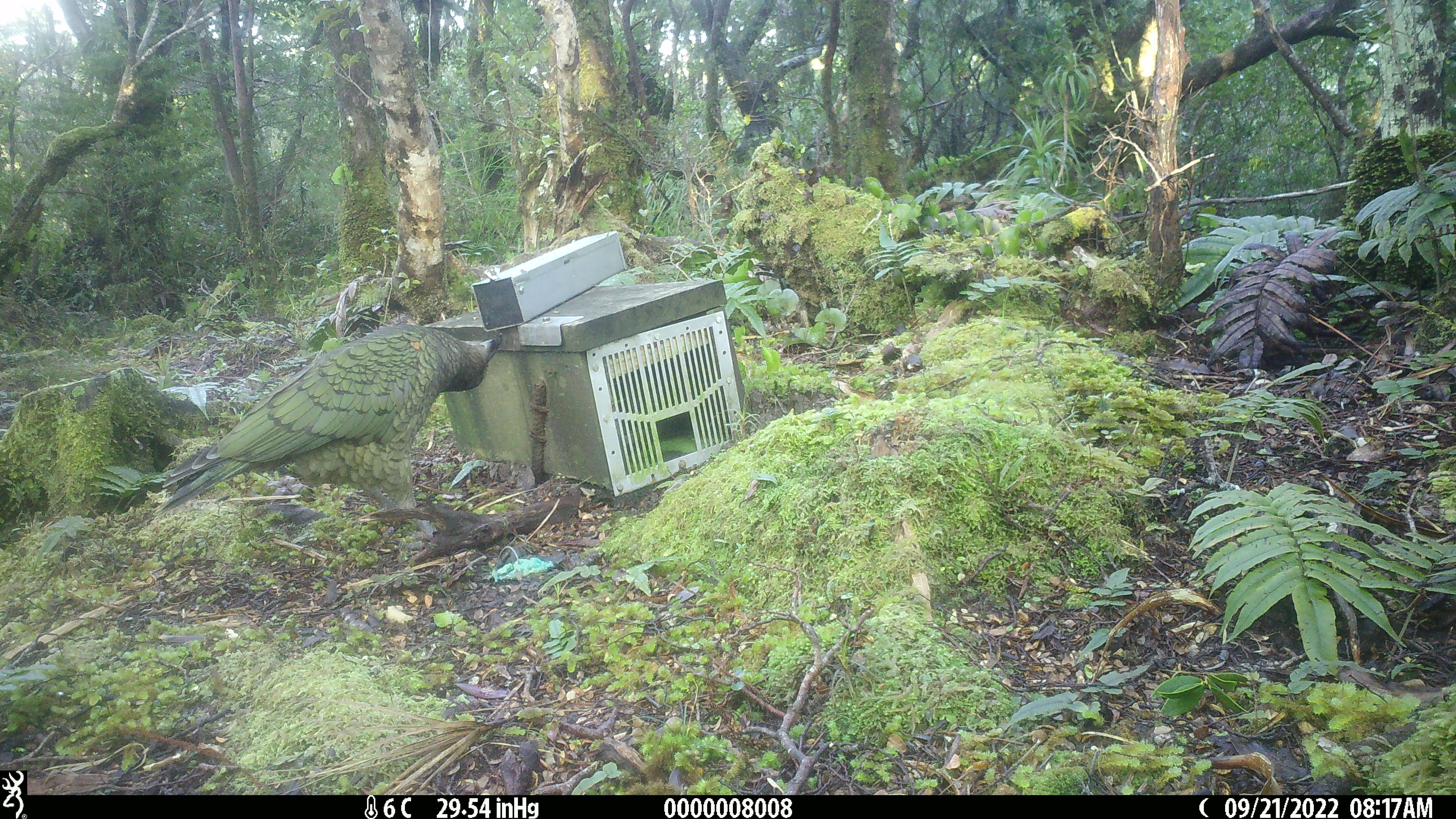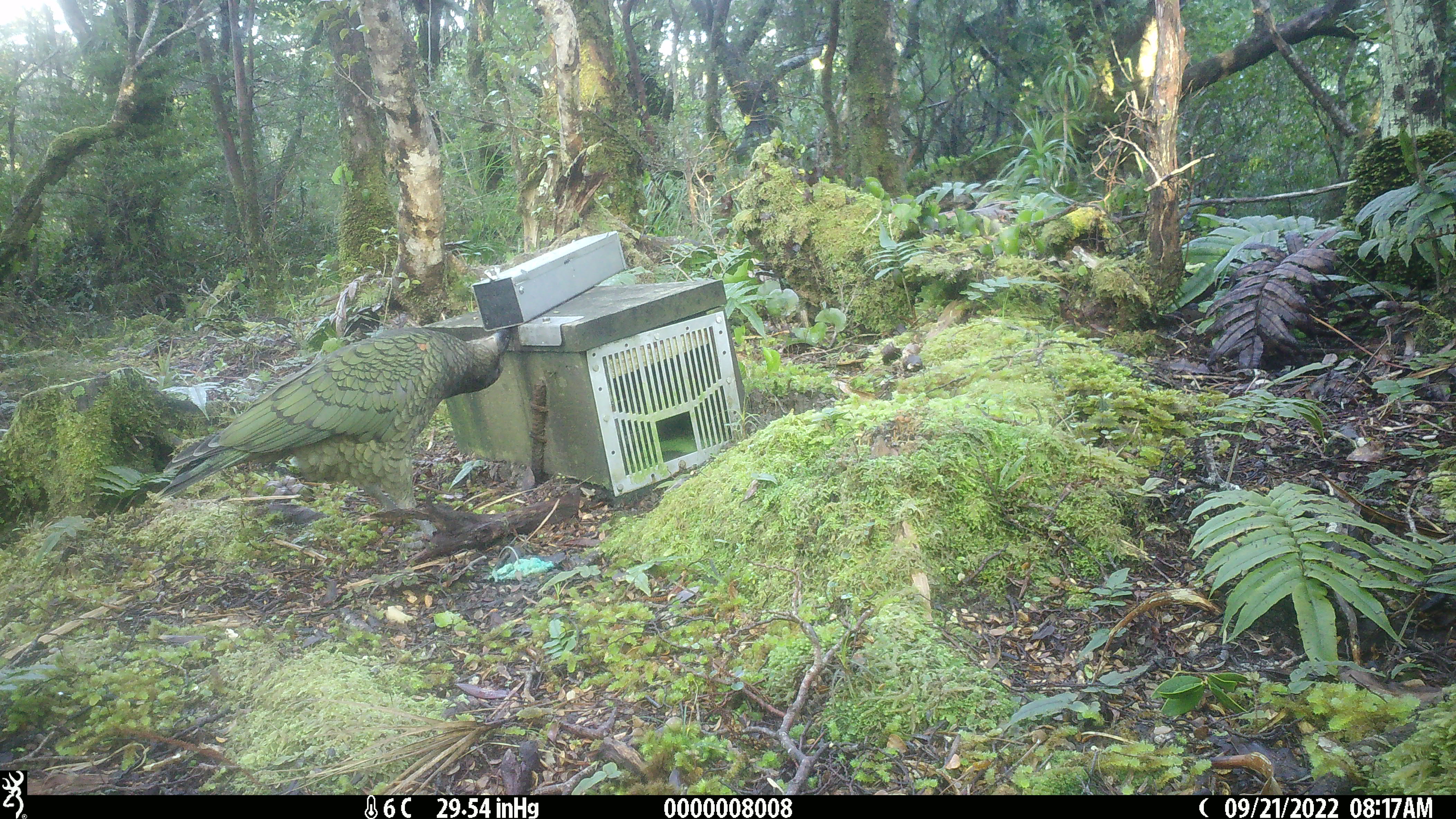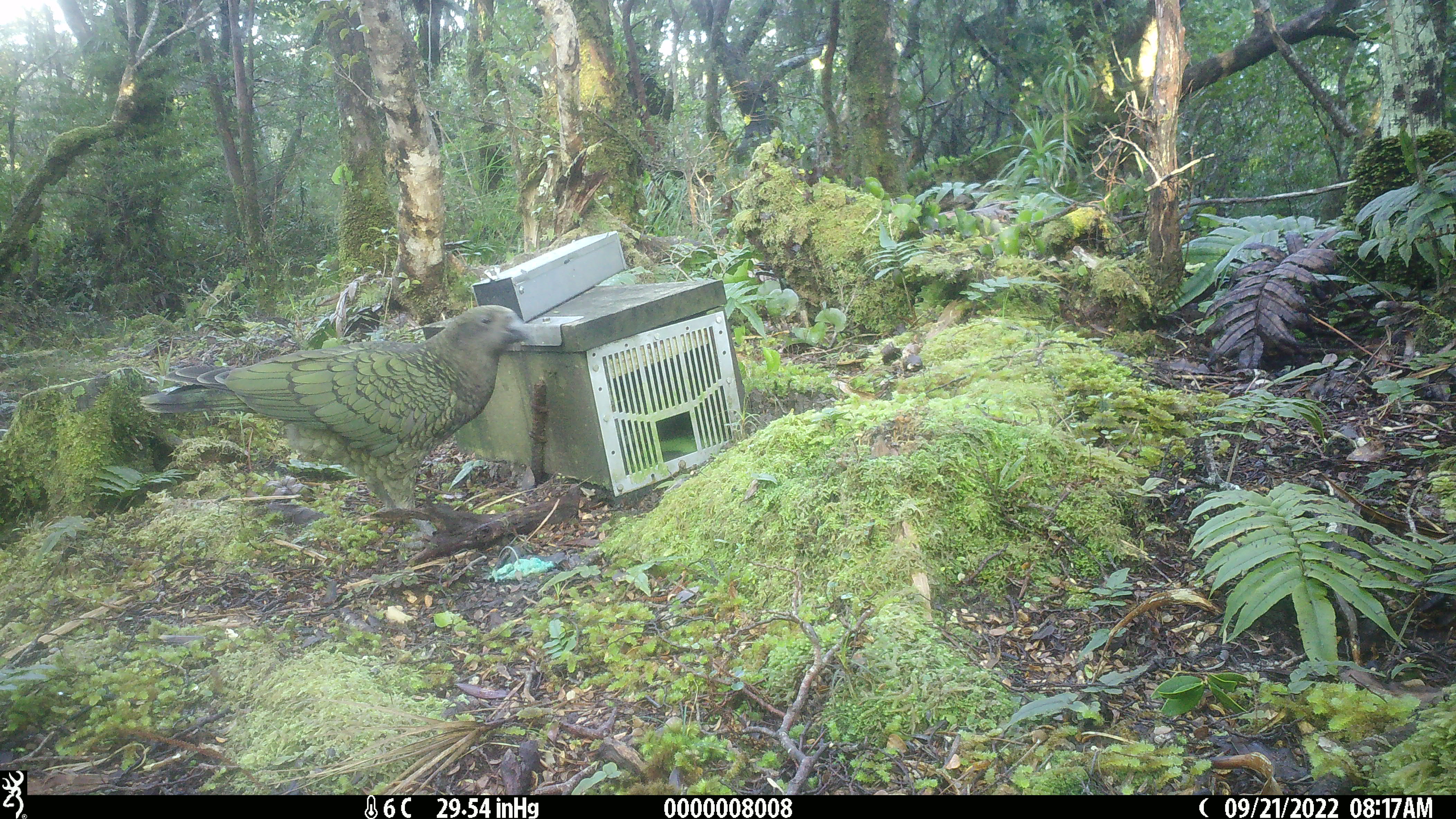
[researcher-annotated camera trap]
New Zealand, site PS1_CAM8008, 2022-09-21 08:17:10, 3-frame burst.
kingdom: Animalia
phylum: Chordata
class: Aves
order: Psittaciformes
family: Strigopidae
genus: Nestor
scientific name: Nestor notabilis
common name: kea